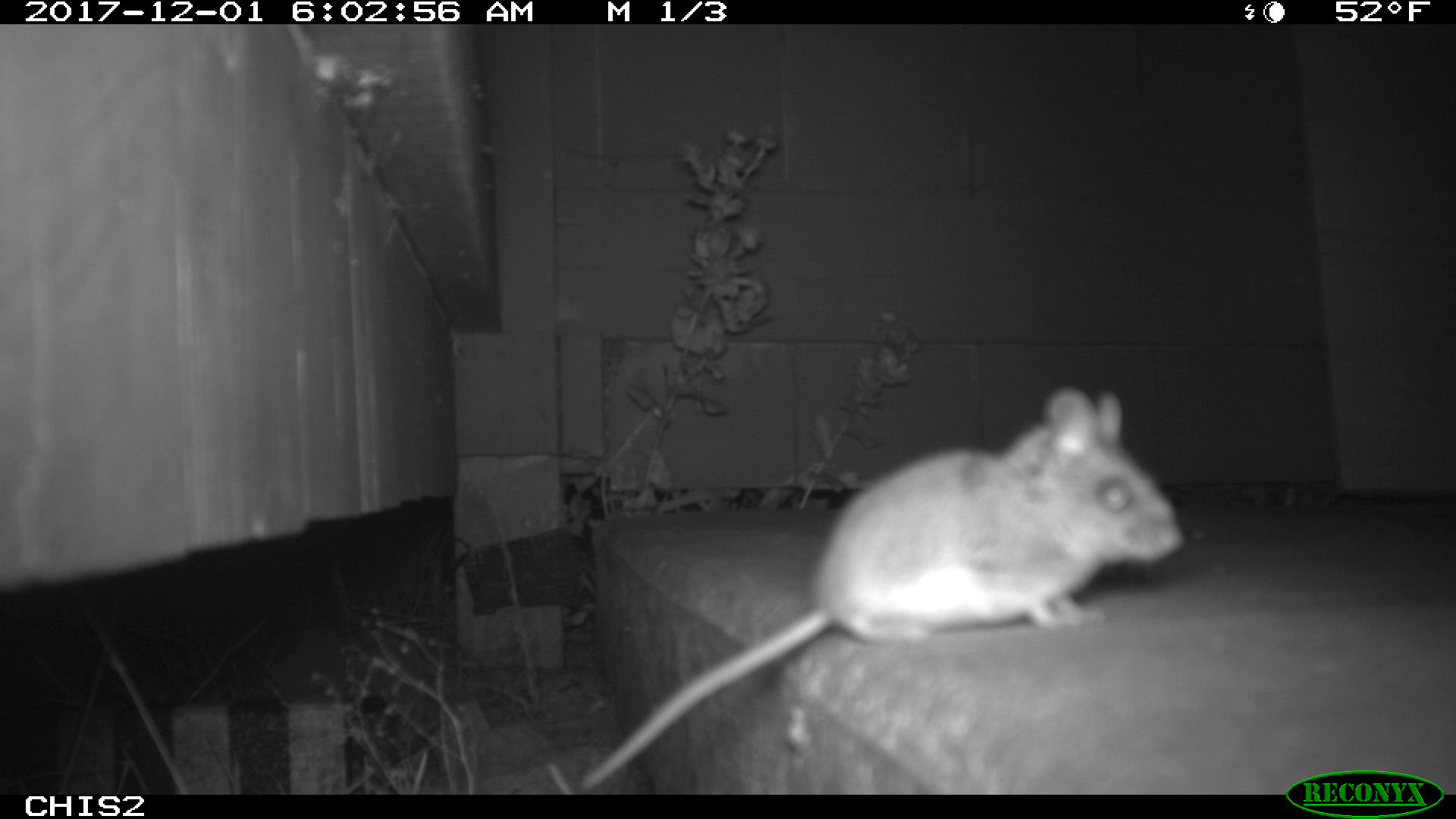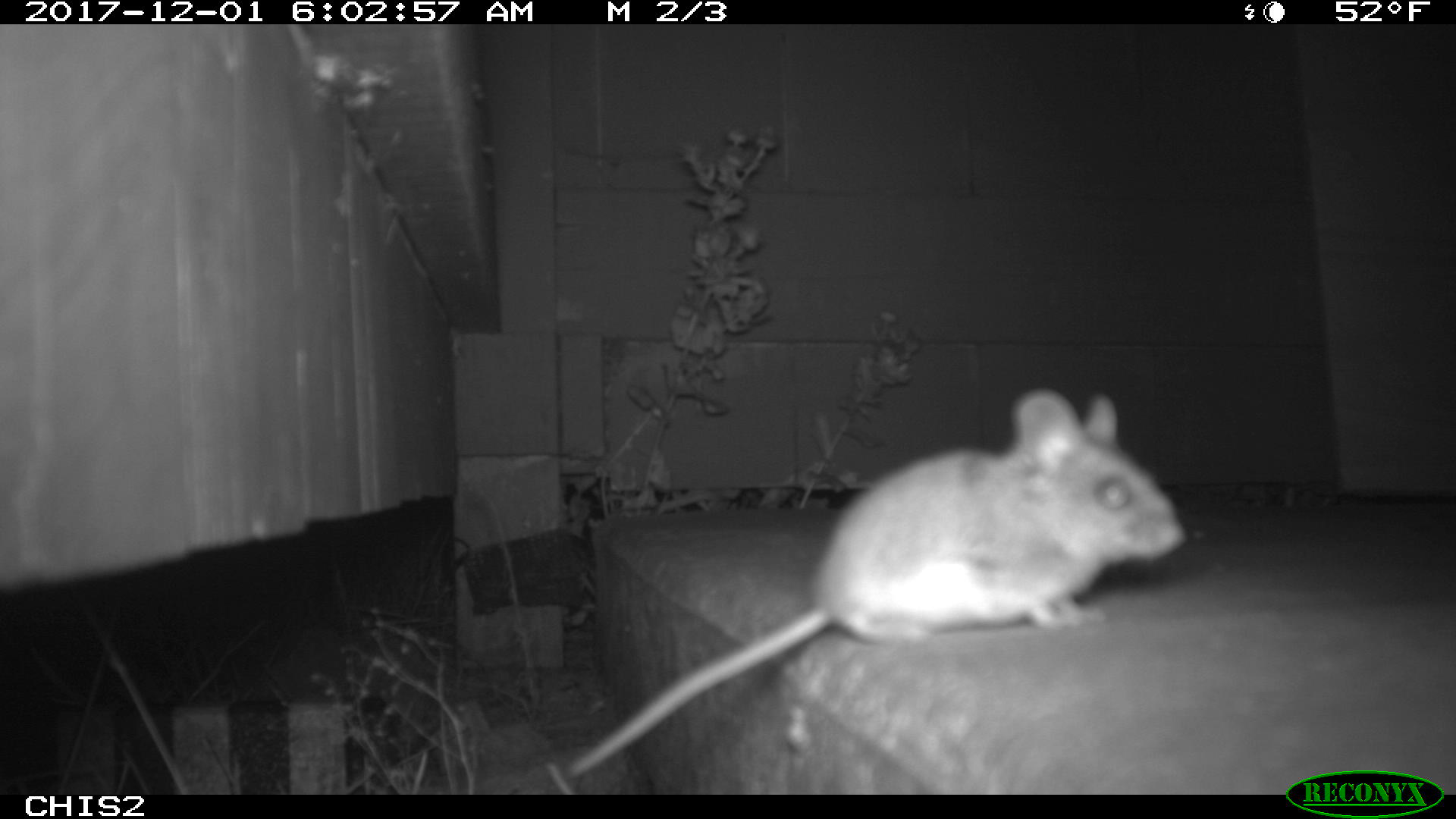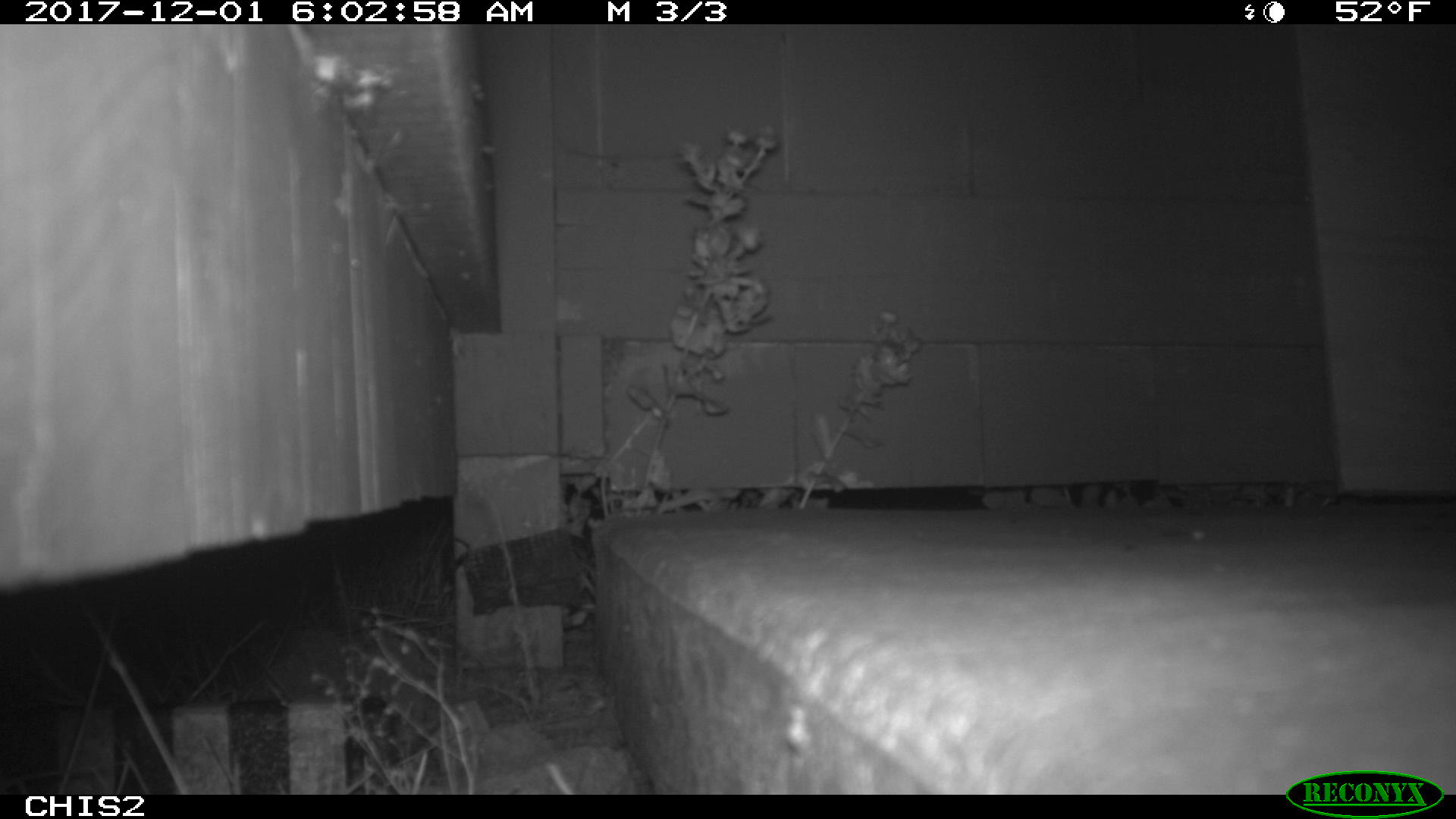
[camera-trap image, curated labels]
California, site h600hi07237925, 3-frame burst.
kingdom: Animalia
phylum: Chordata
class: Mammalia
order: Rodentia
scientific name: Rodentia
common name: rodent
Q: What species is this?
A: Rodent (Rodentia).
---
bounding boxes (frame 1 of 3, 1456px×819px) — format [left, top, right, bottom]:
rodent: [579, 385, 1186, 794]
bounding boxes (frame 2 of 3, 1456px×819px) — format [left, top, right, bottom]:
rodent: [567, 385, 1186, 779]